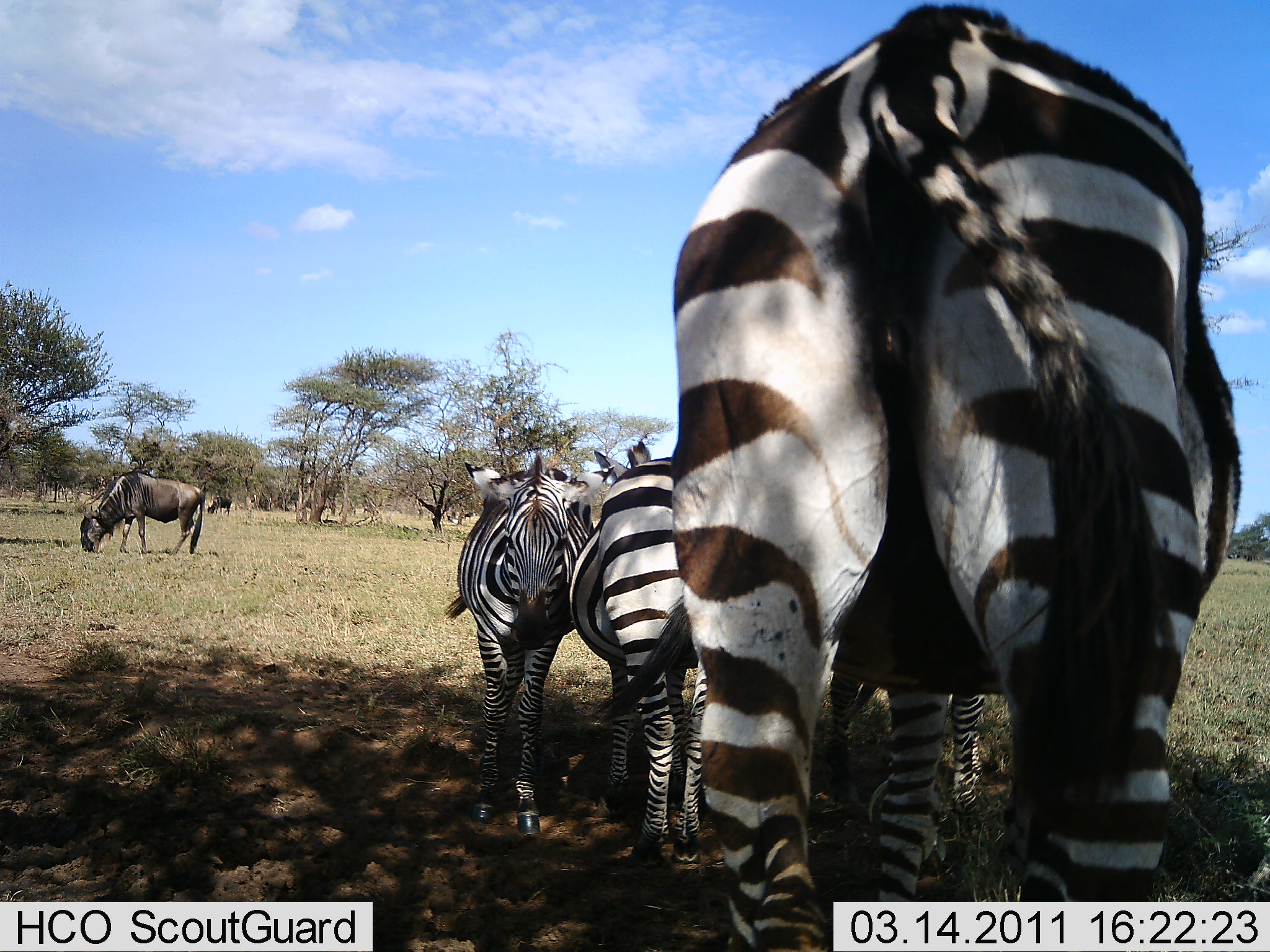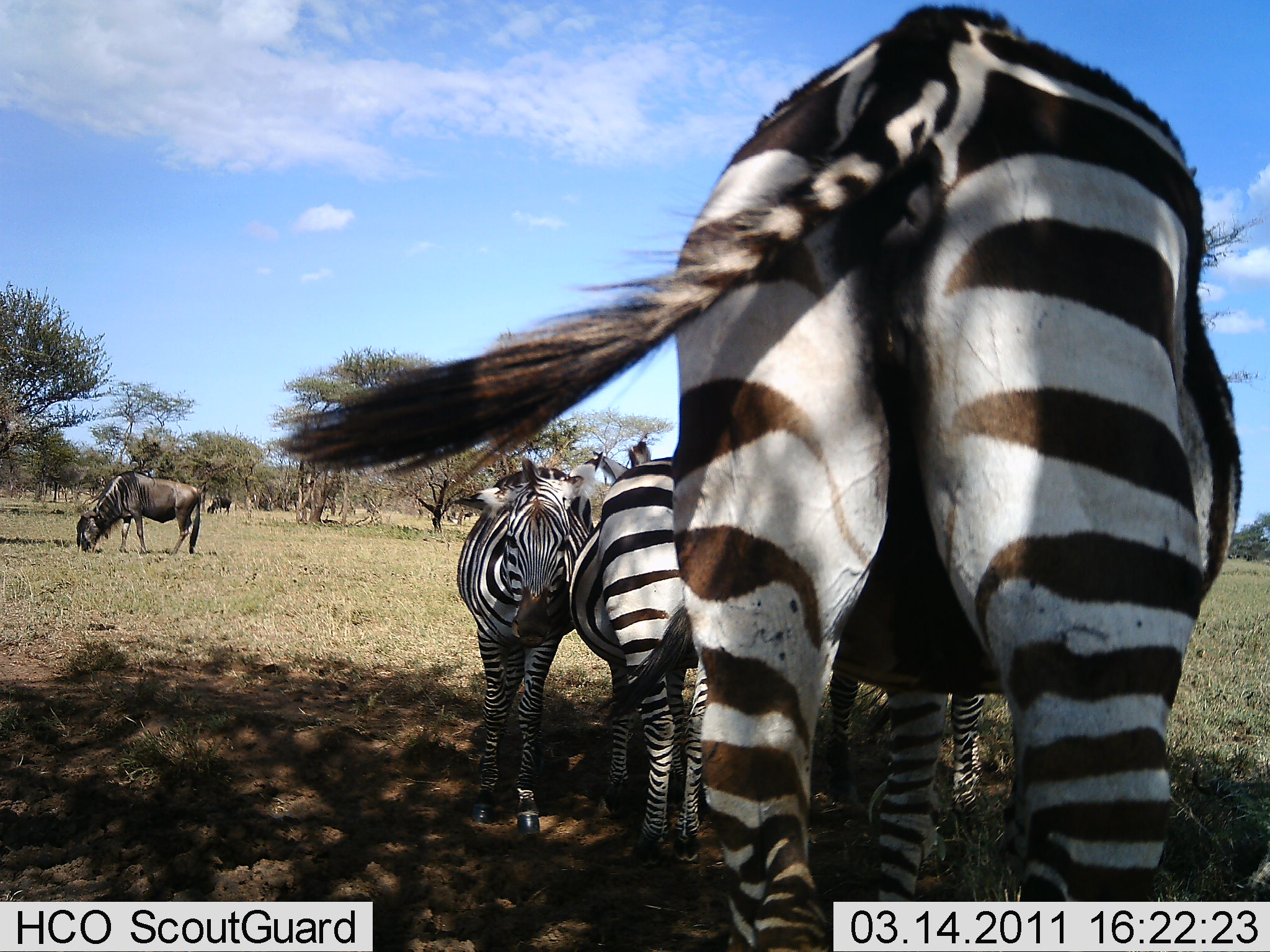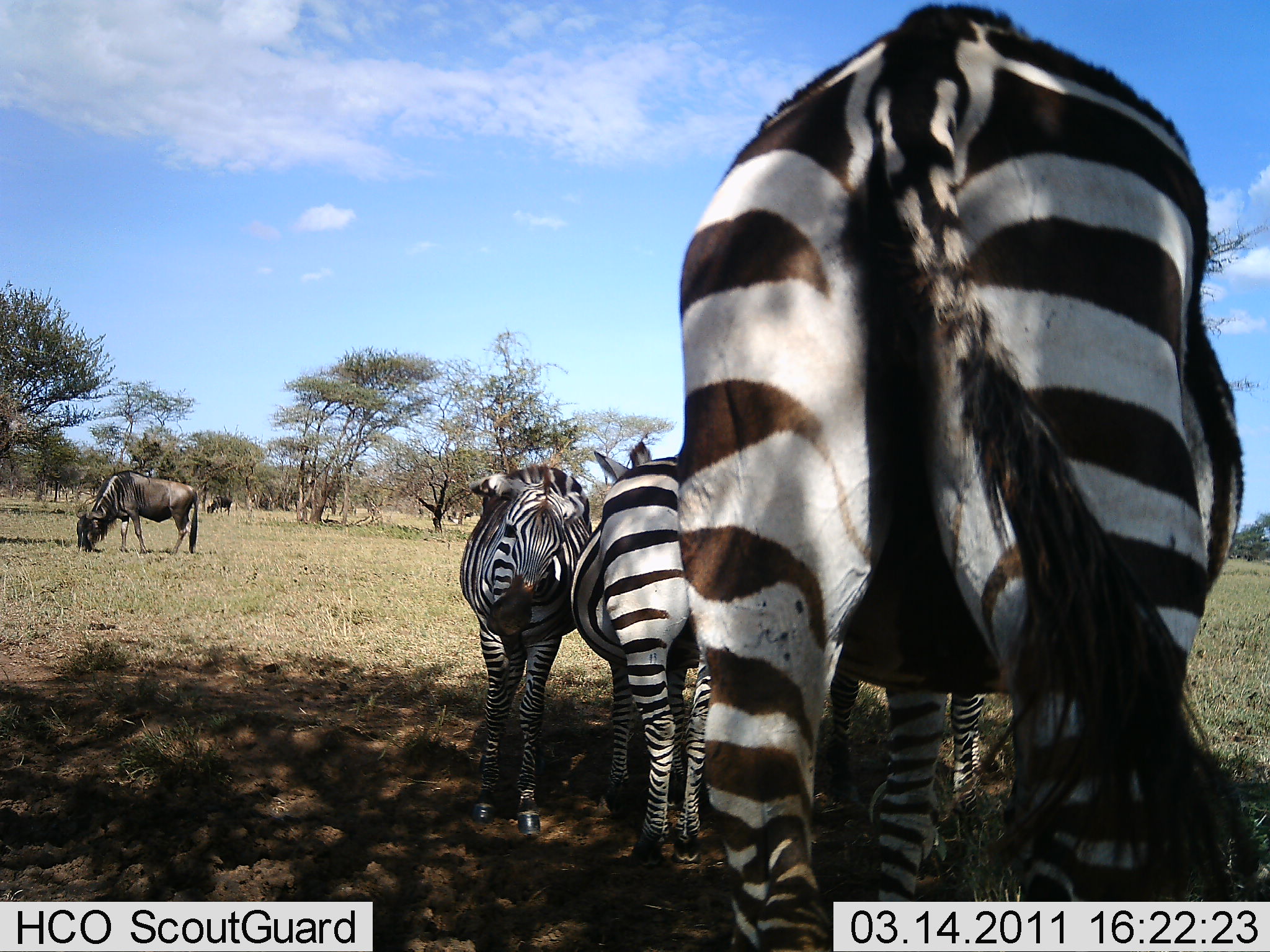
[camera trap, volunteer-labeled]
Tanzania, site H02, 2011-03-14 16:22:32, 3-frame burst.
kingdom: Animalia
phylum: Chordata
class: Mammalia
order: Artiodactyla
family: Bovidae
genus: Connochaetes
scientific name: Connochaetes taurinus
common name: blue wildebeest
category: wildebeest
Wildebeest (blue wildebeest) (Connochaetes taurinus), count 2. Behavior (volunteer vote fractions): standing 40%, resting 0%, moving 0%, interacting 0%. Young present (vote fraction): 0%. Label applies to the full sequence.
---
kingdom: Animalia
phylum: Chordata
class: Mammalia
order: Perissodactyla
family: Equidae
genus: Equus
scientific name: Equus quagga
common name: plains zebra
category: zebra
Zebra (plains zebra) (Equus quagga), count 4. Behavior (volunteer vote fractions): standing 83%, resting 0%, moving 0%, interacting 33%. Young present (vote fraction): 0%. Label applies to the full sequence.